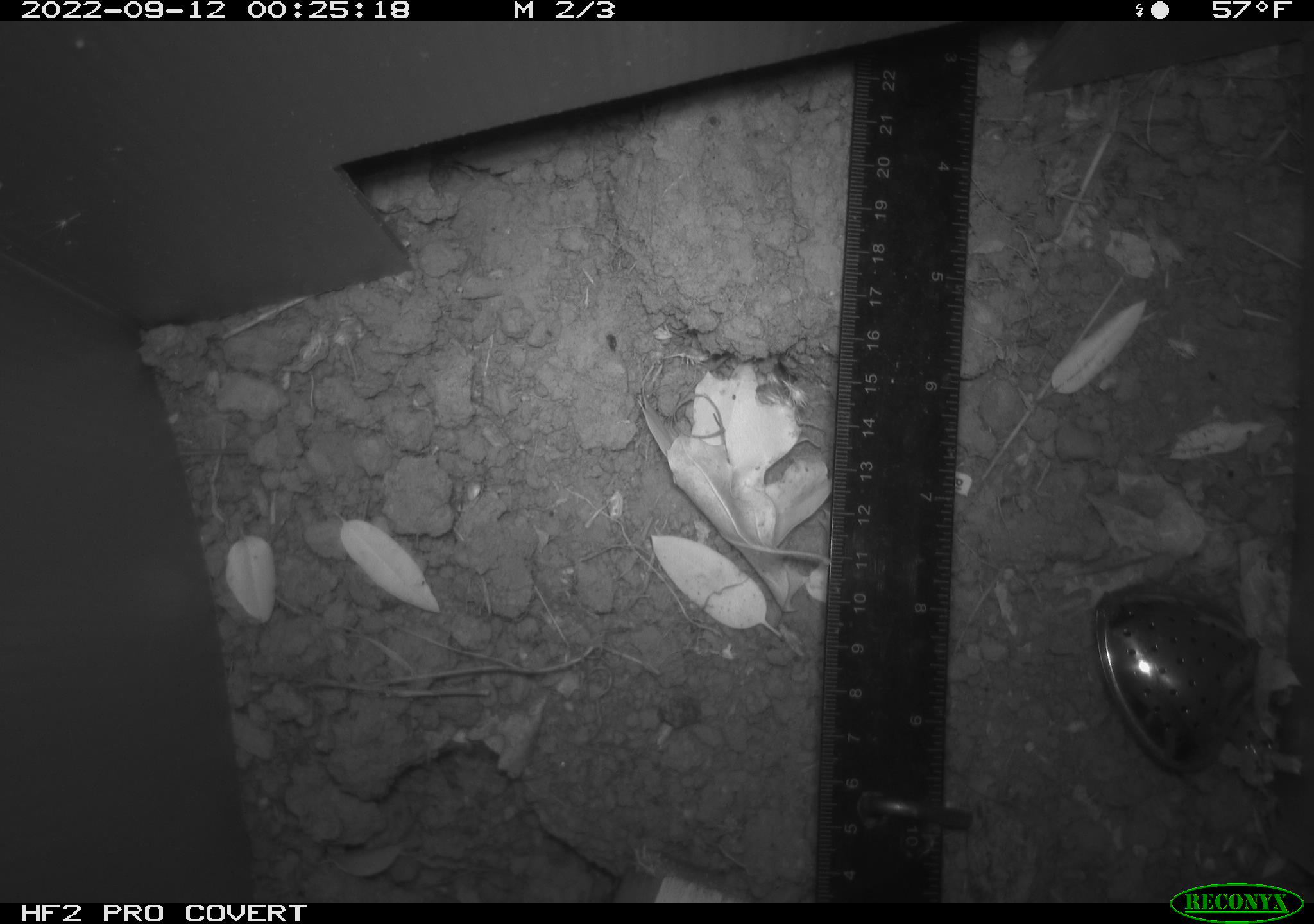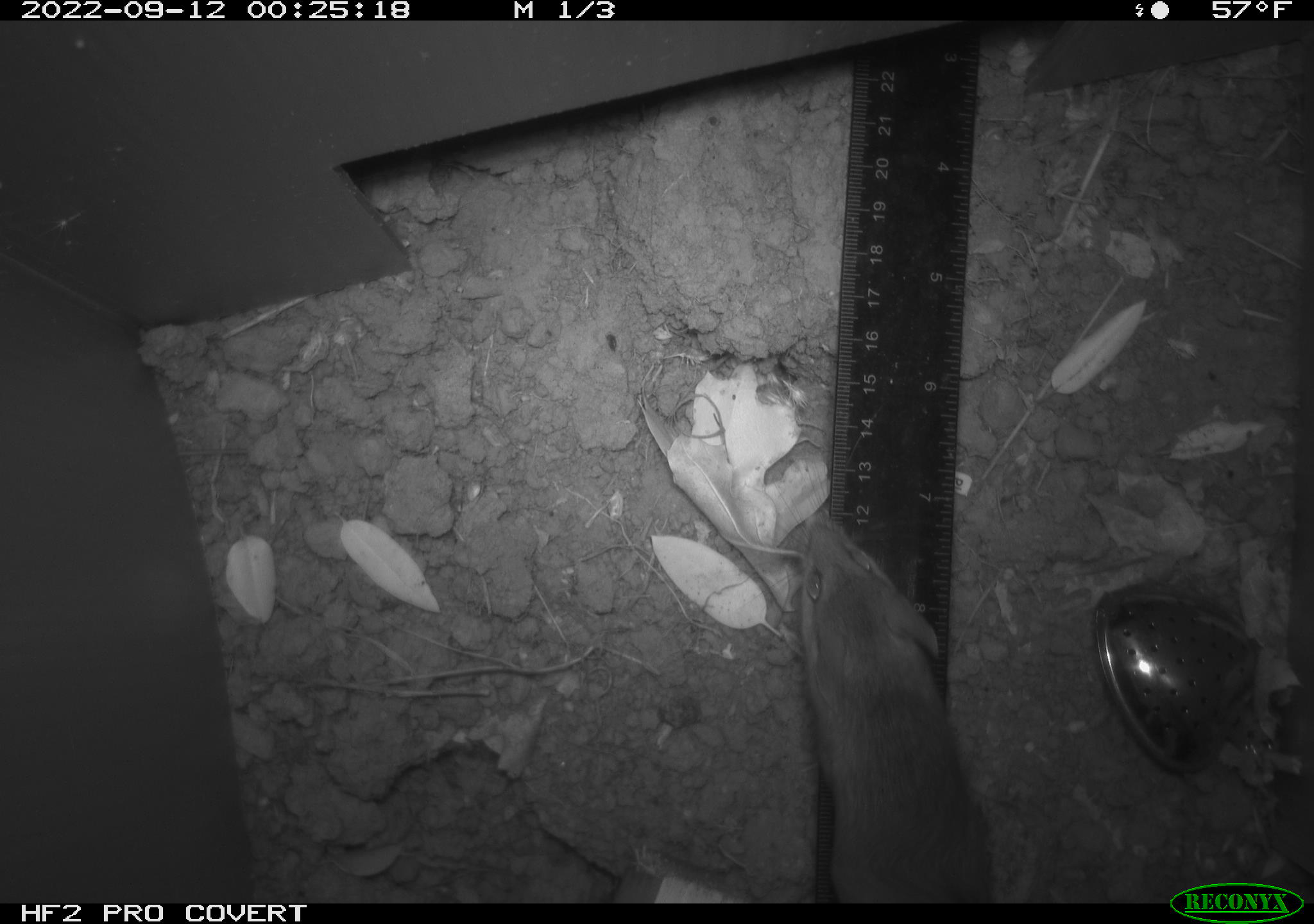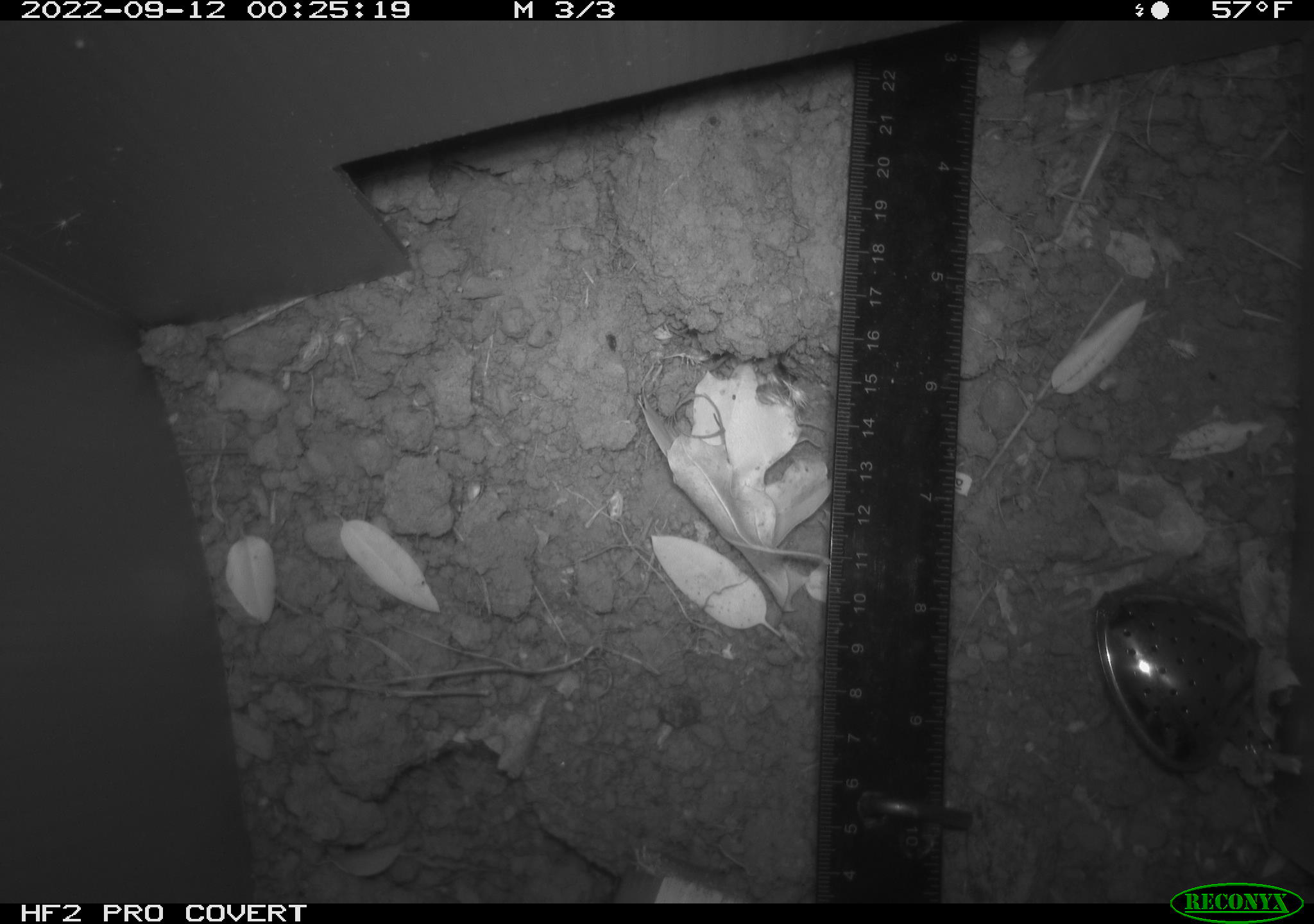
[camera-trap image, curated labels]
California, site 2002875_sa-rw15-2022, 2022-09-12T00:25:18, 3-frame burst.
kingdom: Animalia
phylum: Chordata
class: Mammalia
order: Rodentia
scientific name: Rodentia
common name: mouse species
Mouse species (Rodentia).